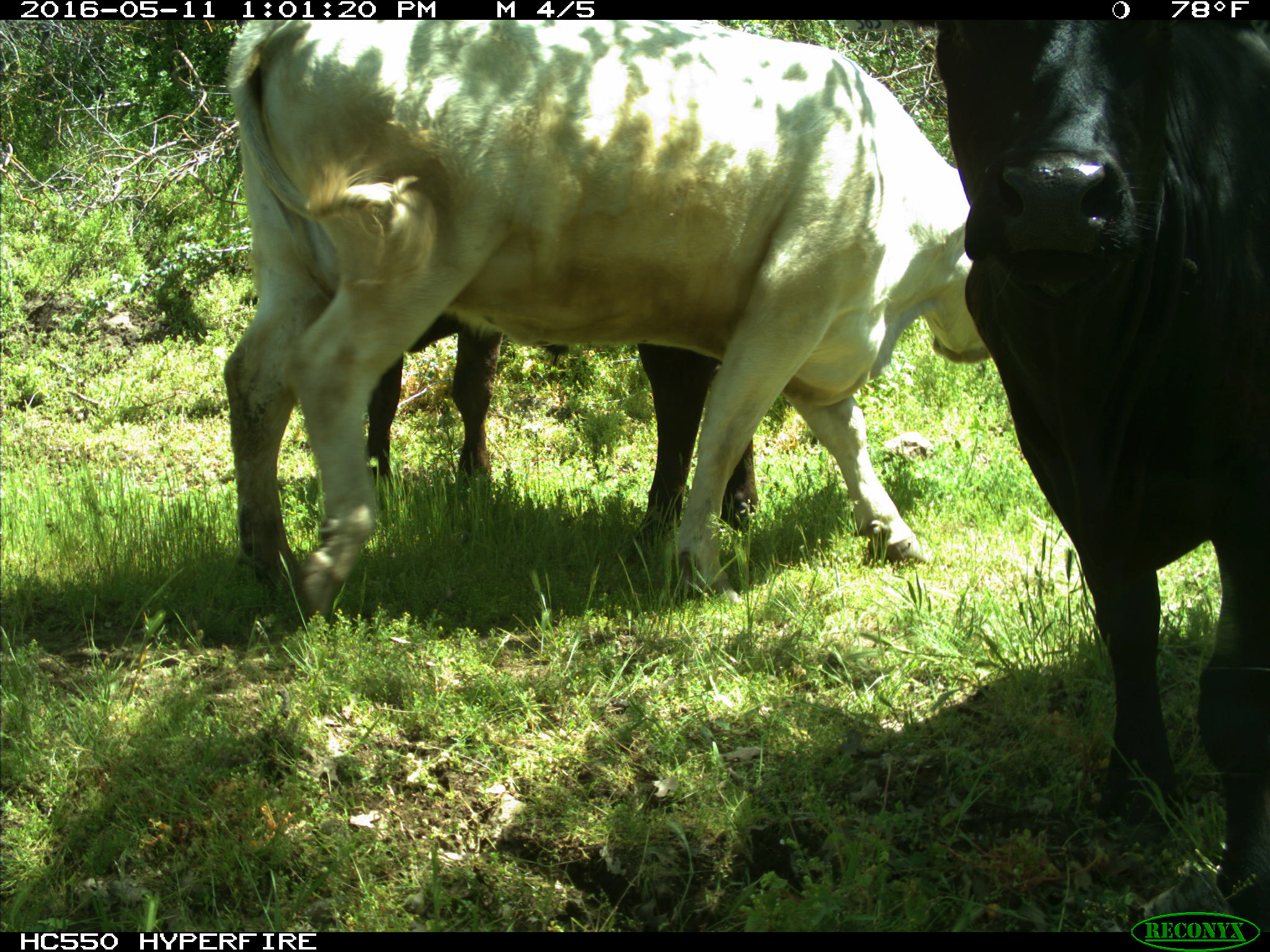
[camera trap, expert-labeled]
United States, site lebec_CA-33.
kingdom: Animalia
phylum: Chordata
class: Mammalia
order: Artiodactyla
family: Bovidae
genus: Bos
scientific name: Bos taurus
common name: domestic cow